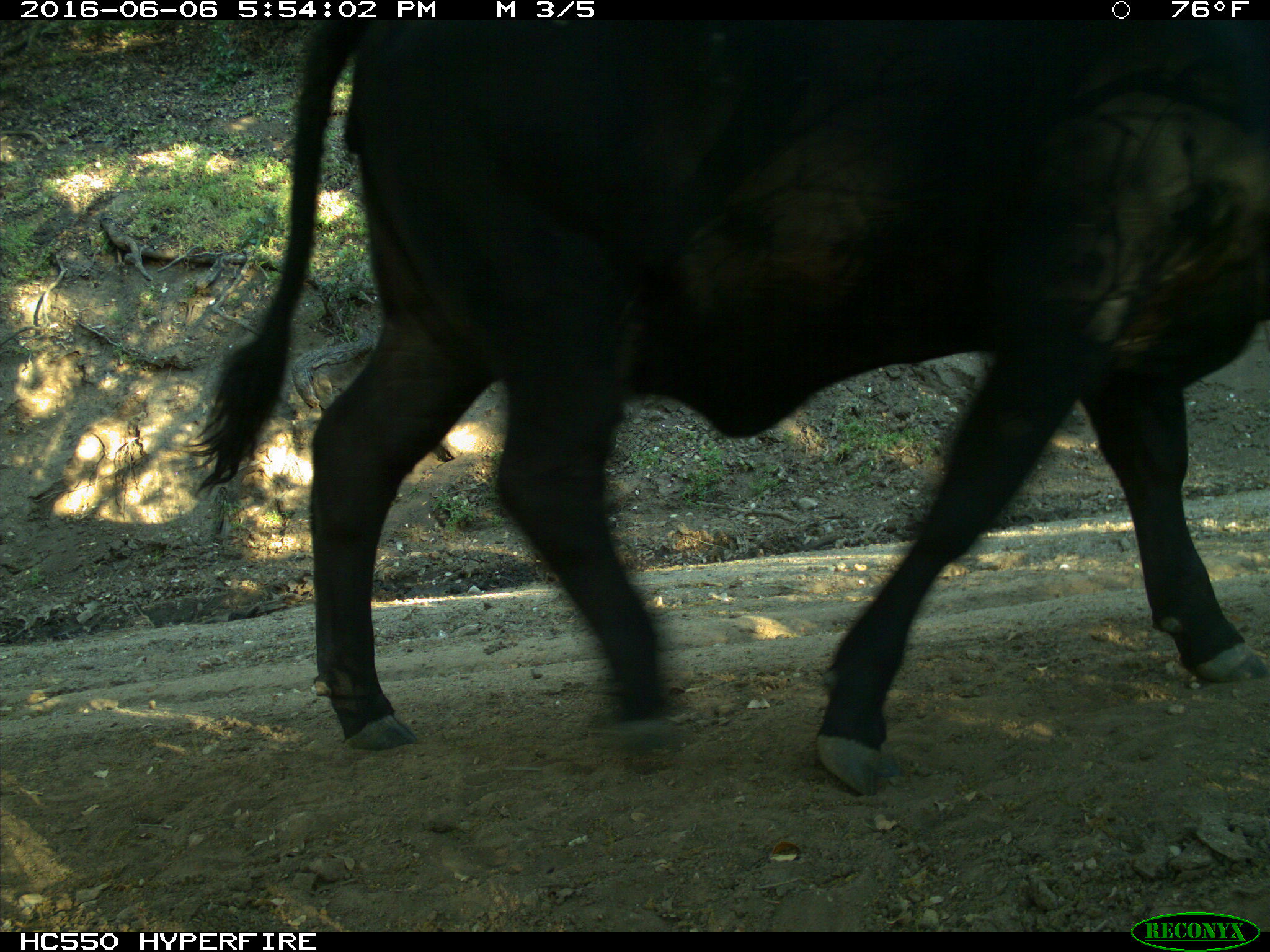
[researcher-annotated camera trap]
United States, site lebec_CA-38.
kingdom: Animalia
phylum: Chordata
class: Mammalia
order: Artiodactyla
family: Bovidae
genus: Bos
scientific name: Bos taurus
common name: domestic cow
Bos taurus (domestic cow).